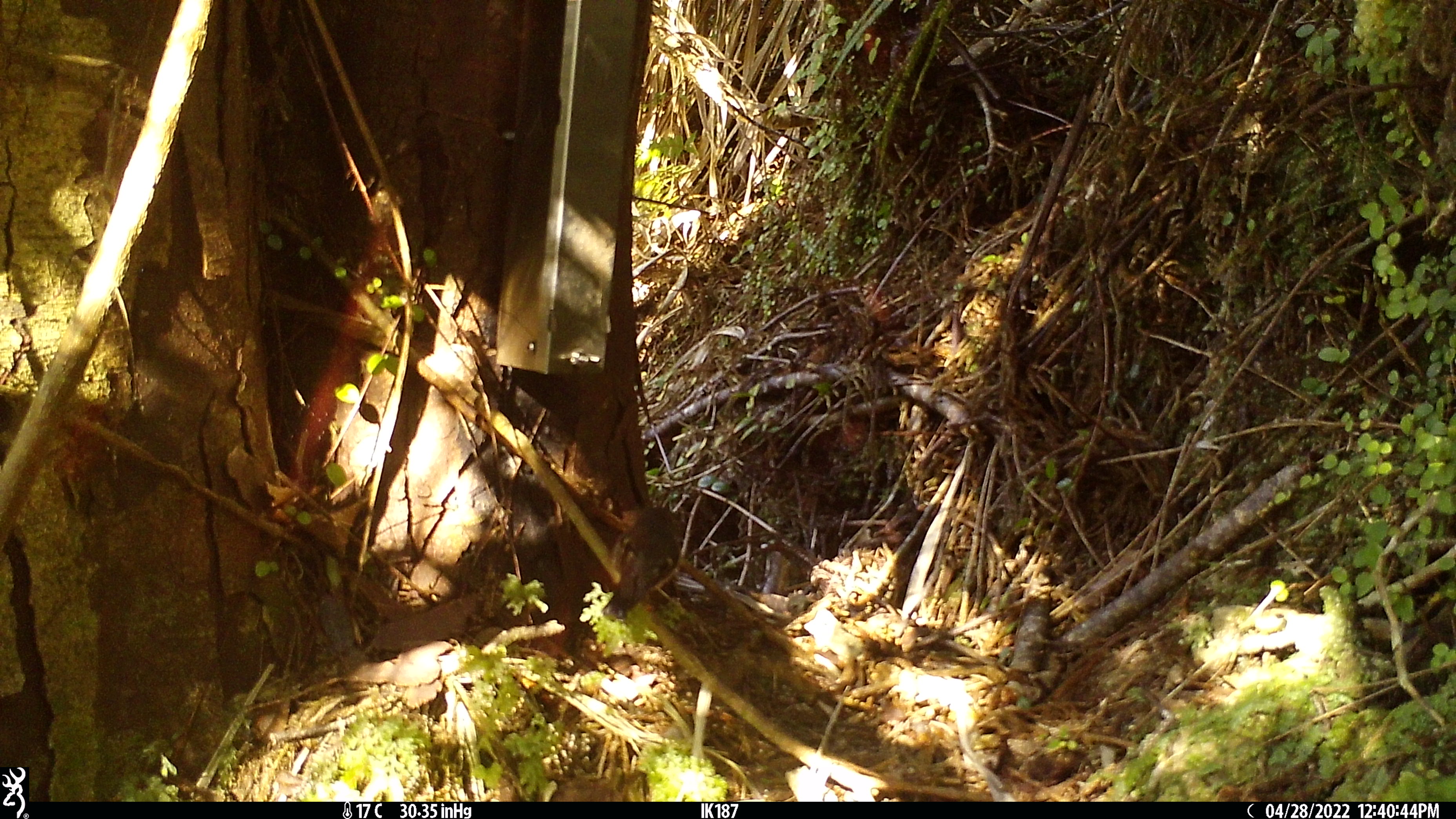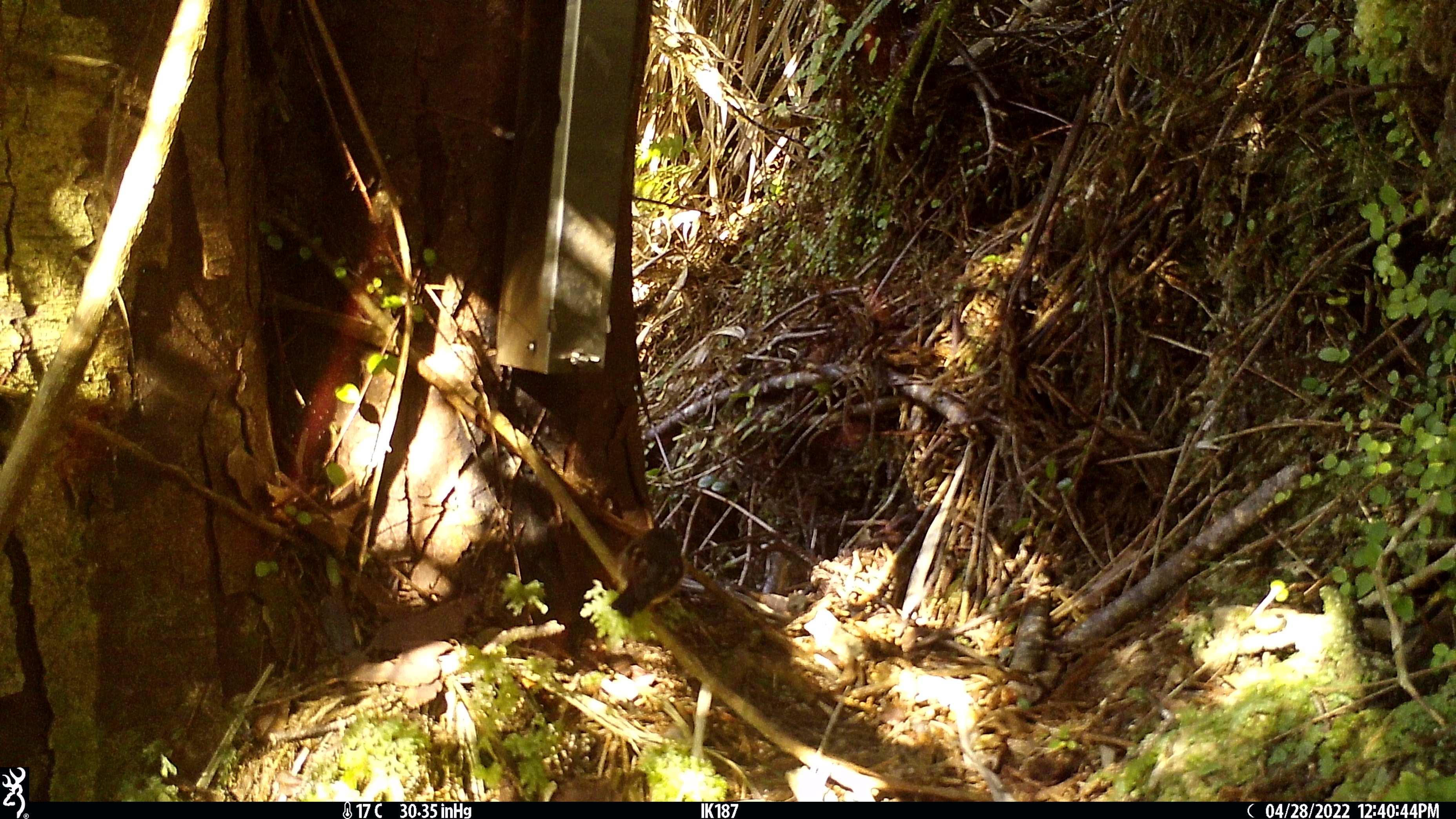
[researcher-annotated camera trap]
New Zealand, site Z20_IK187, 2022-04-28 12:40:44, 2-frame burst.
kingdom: Animalia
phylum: Chordata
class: Aves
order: Passeriformes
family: Petroicidae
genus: Petroica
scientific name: Petroica macrocephala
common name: tomtit